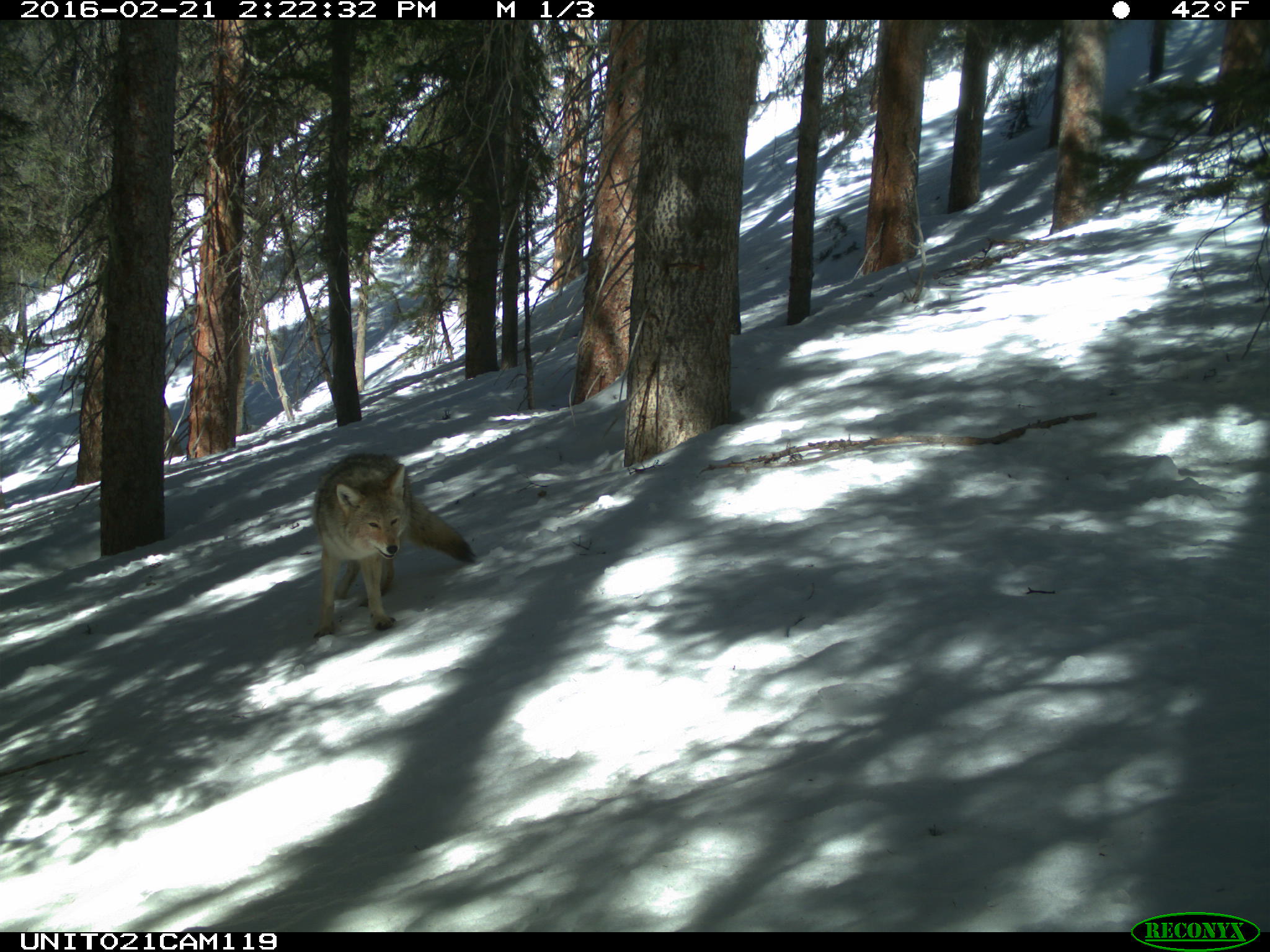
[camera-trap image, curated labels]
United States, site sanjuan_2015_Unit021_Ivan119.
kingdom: Animalia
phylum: Chordata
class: Mammalia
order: Carnivora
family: Canidae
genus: Canis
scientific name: Canis latrans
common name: coyote